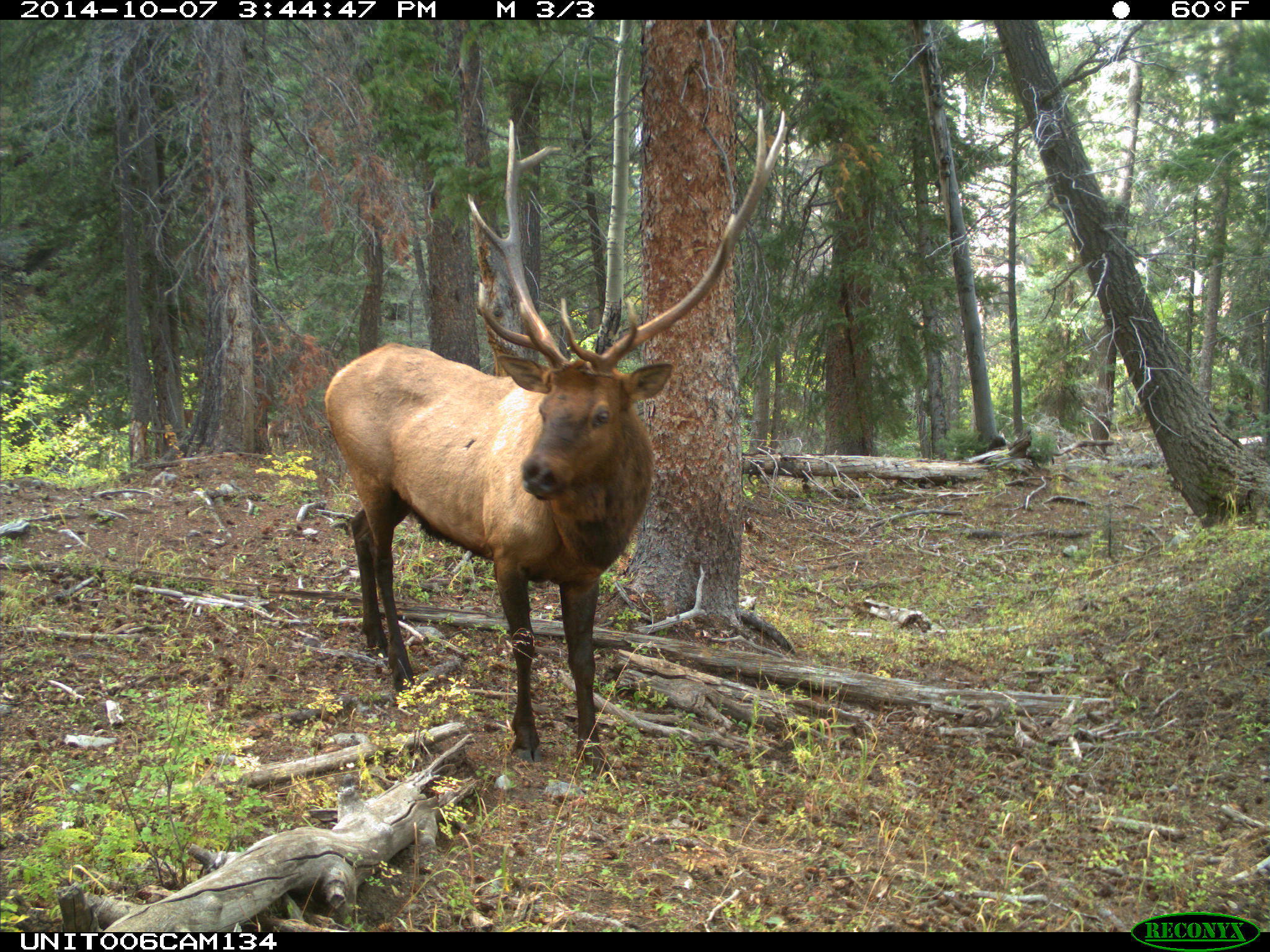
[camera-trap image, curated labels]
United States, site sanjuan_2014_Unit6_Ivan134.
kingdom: Animalia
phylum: Chordata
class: Mammalia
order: Artiodactyla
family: Cervidae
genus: Cervus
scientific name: Cervus elaphus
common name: red deer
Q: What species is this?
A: Cervus elaphus (red deer).